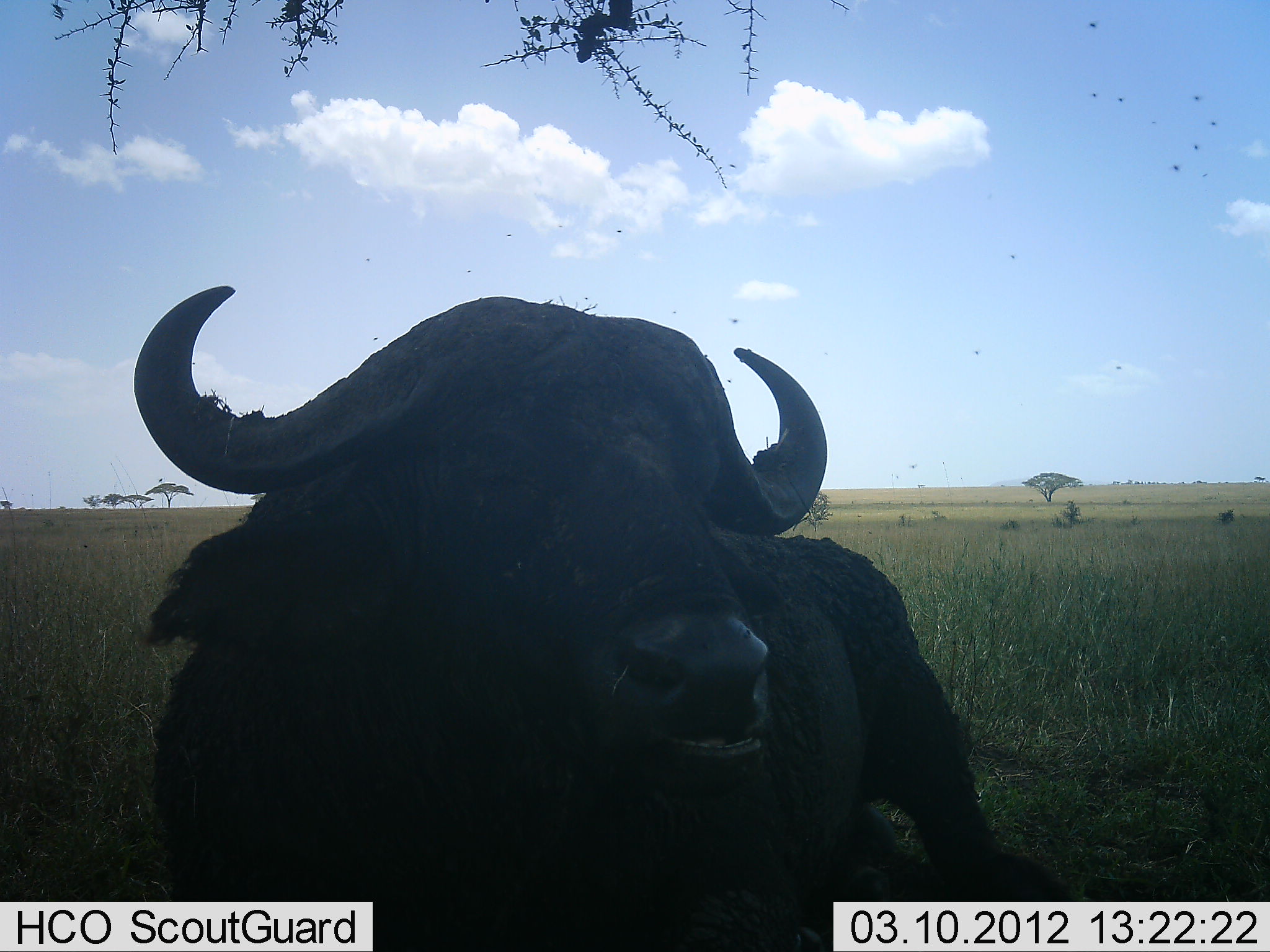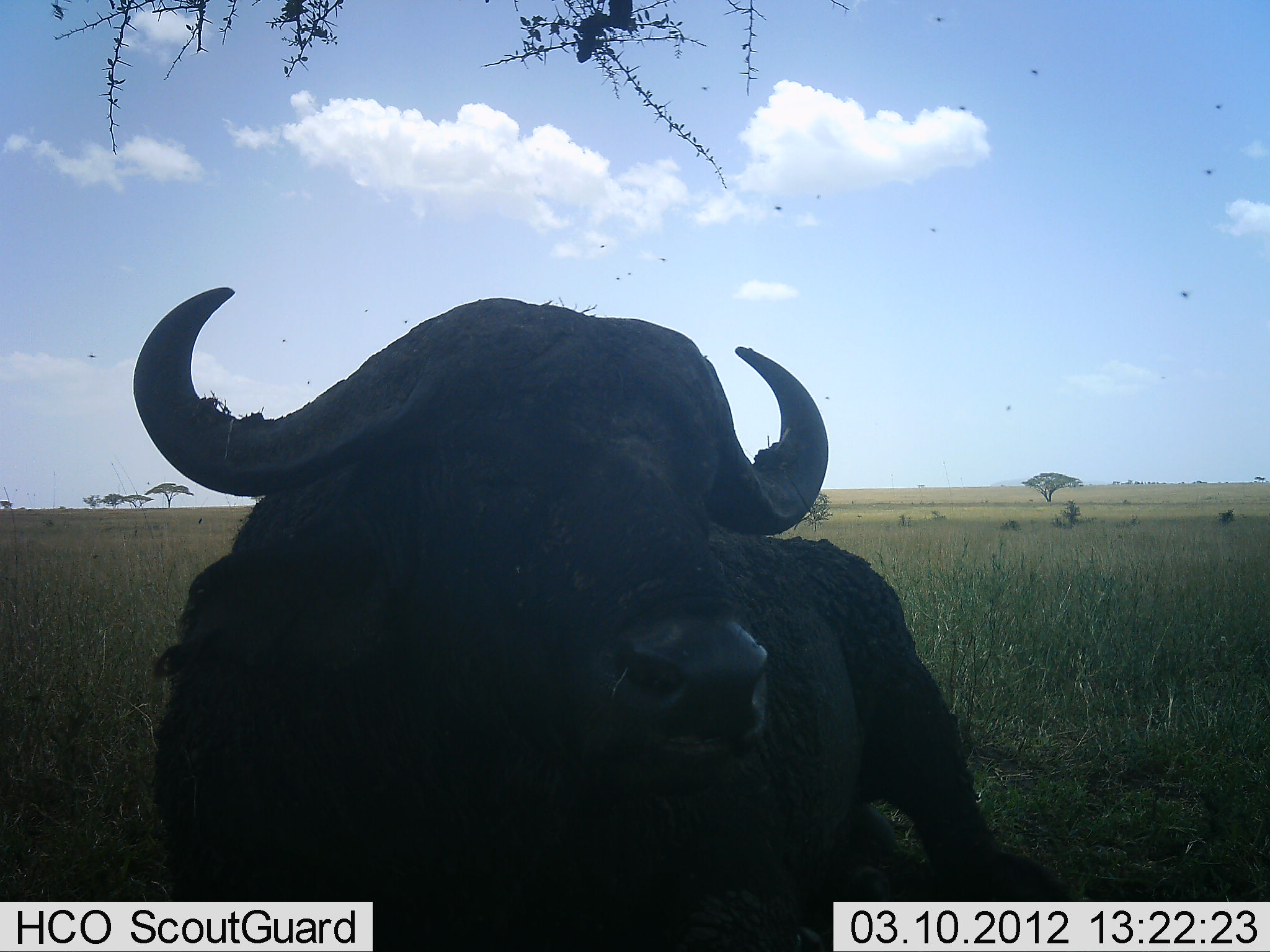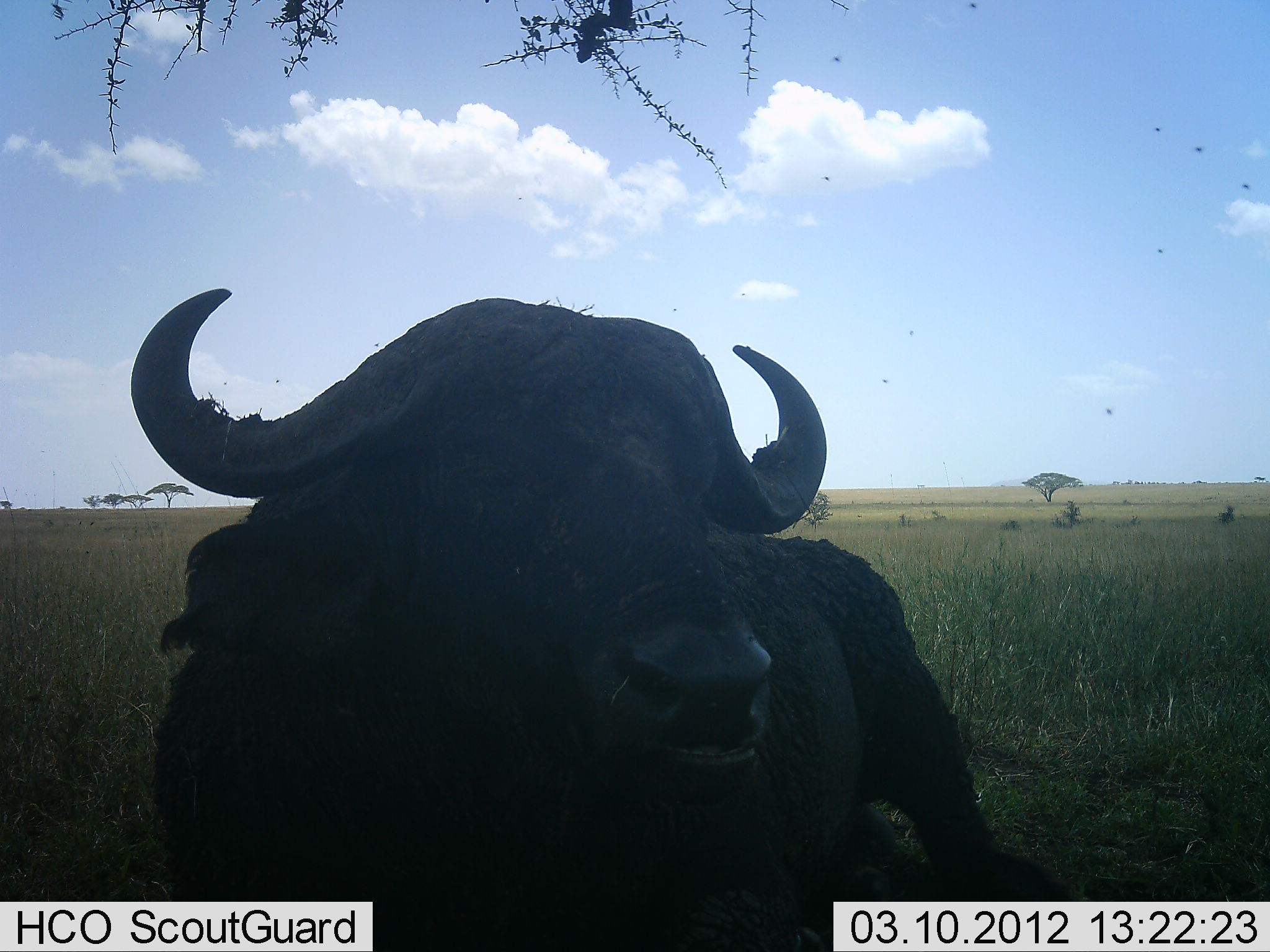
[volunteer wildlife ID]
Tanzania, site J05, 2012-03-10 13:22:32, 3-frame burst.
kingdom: Animalia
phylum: Chordata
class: Mammalia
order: Artiodactyla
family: Bovidae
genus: Syncerus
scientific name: Syncerus caffer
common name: cape buffalo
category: buffalo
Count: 1.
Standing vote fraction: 19%.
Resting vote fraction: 76%.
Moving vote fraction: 0%.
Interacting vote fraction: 0%.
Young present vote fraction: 0%.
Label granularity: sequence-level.